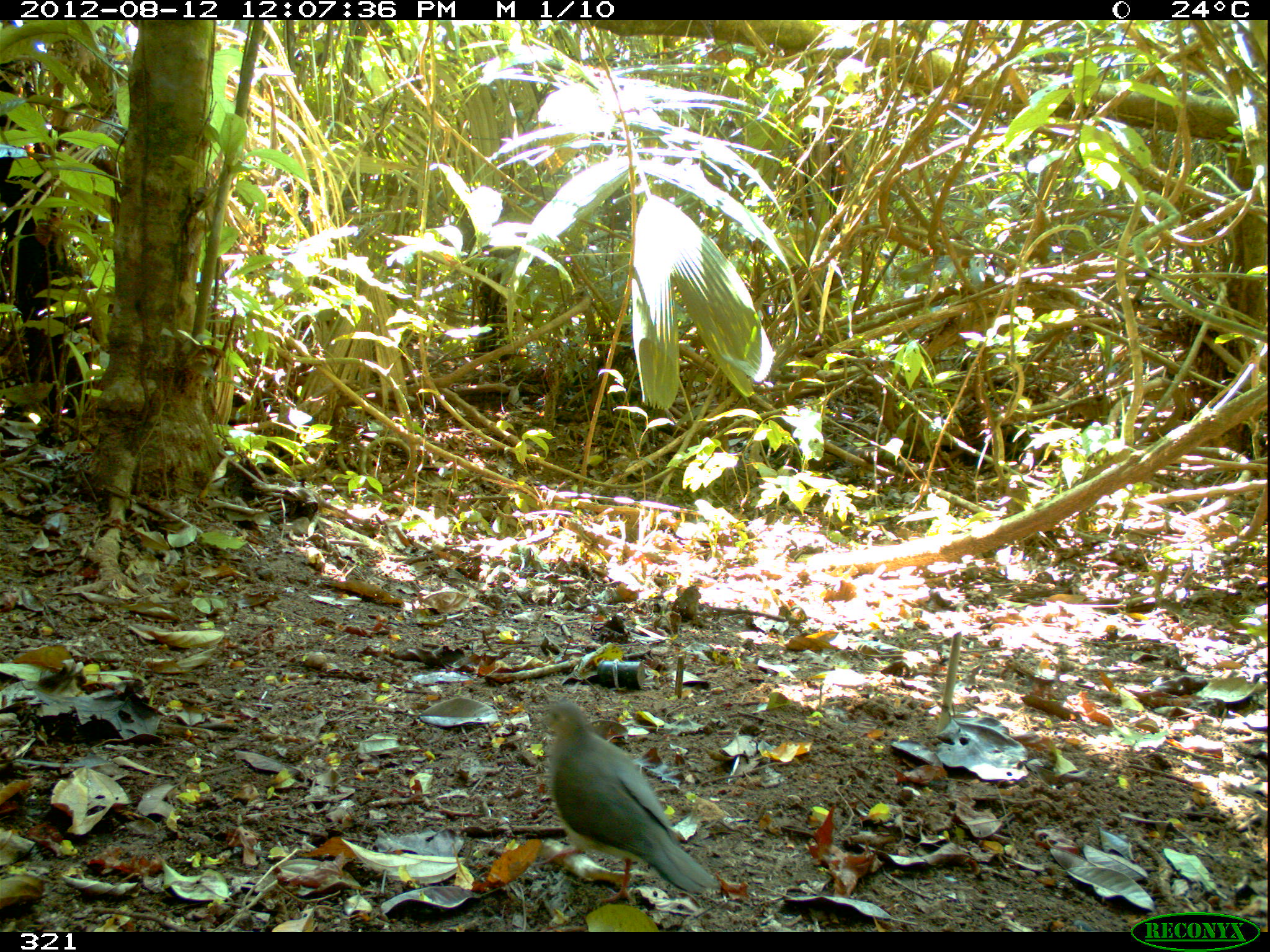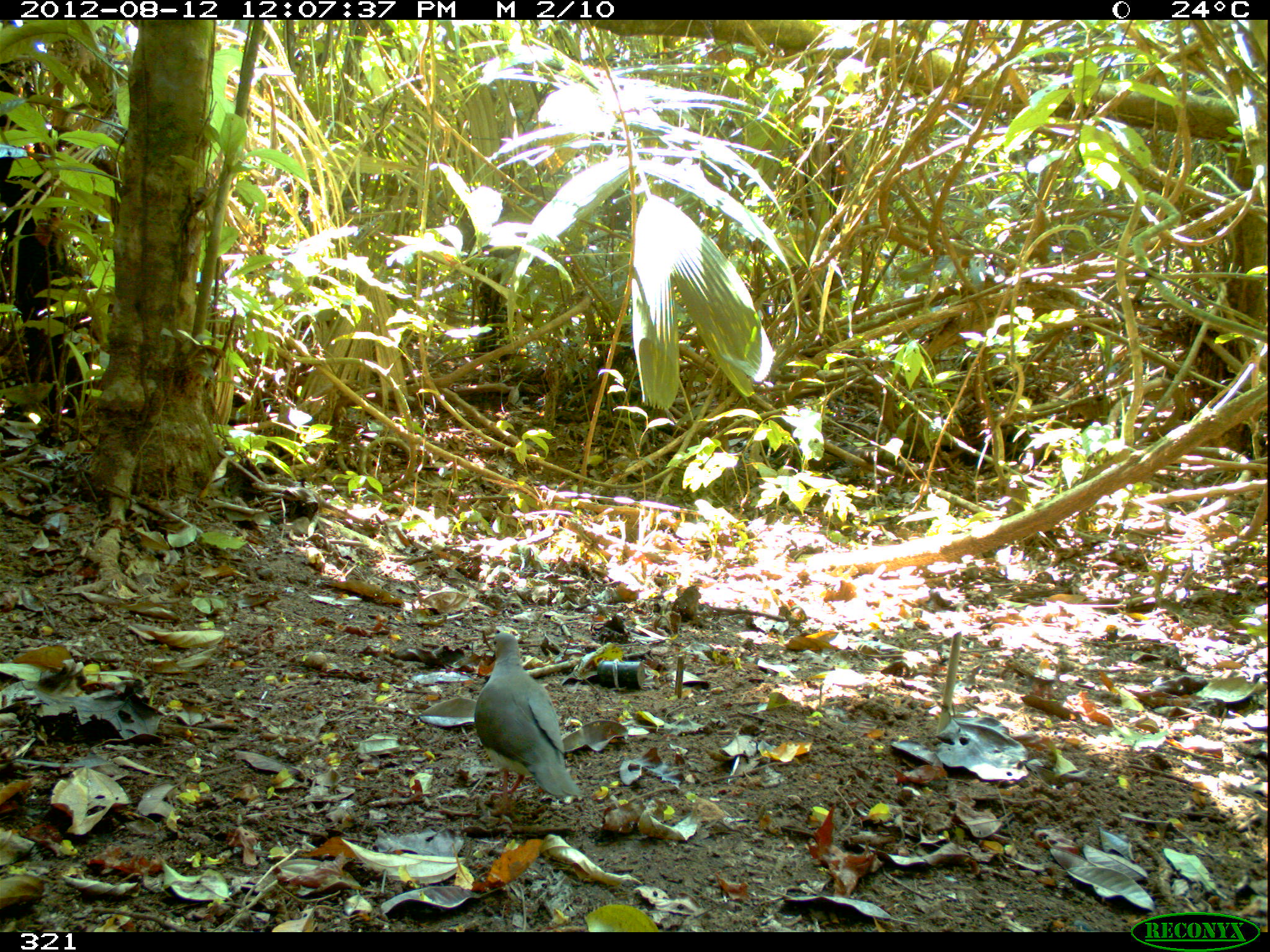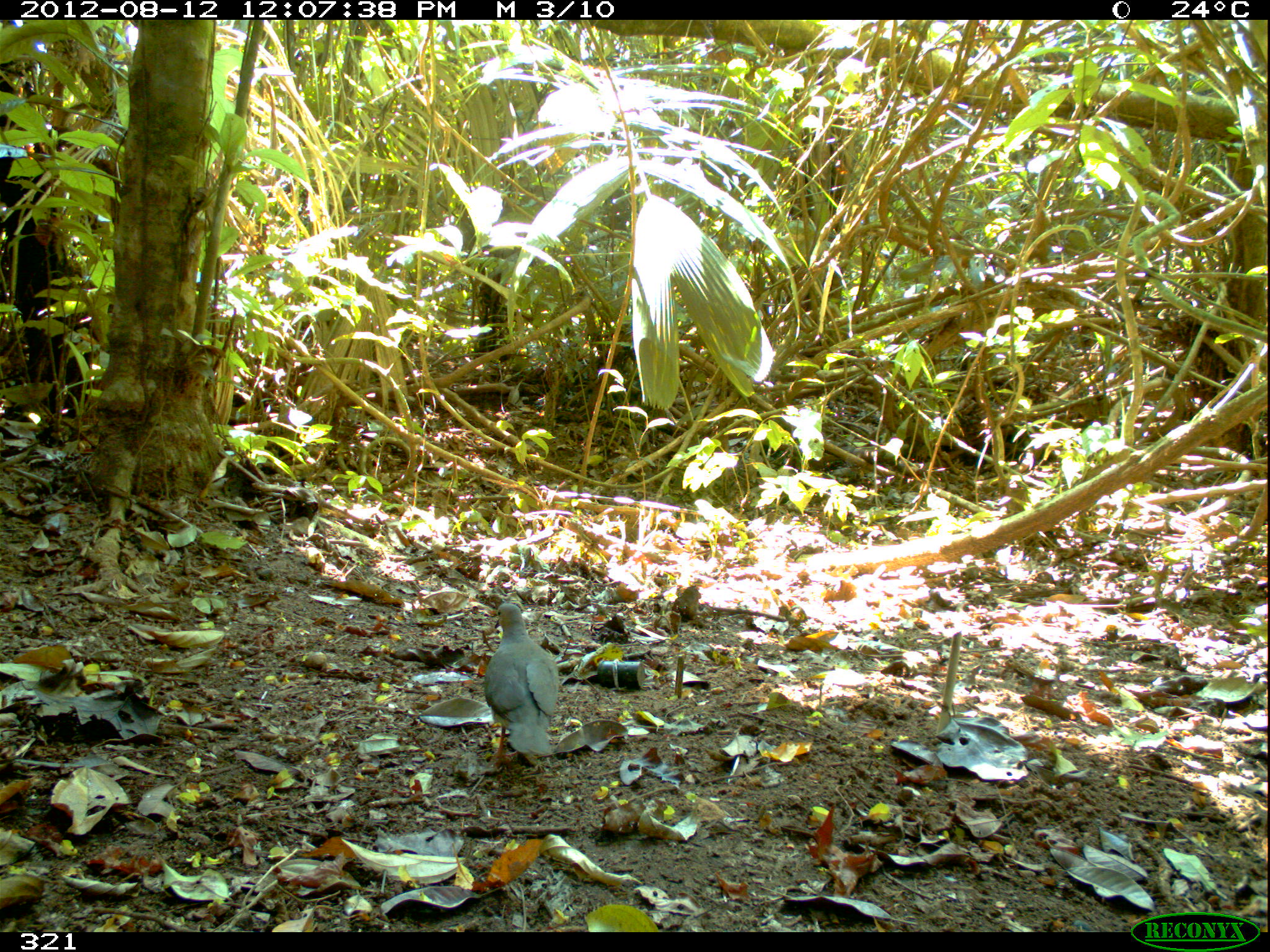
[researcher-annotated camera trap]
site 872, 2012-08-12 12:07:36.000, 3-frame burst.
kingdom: Animalia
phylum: Chordata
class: Aves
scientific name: Aves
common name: bird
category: unknown bird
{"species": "unknown bird (bird) (Aves)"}